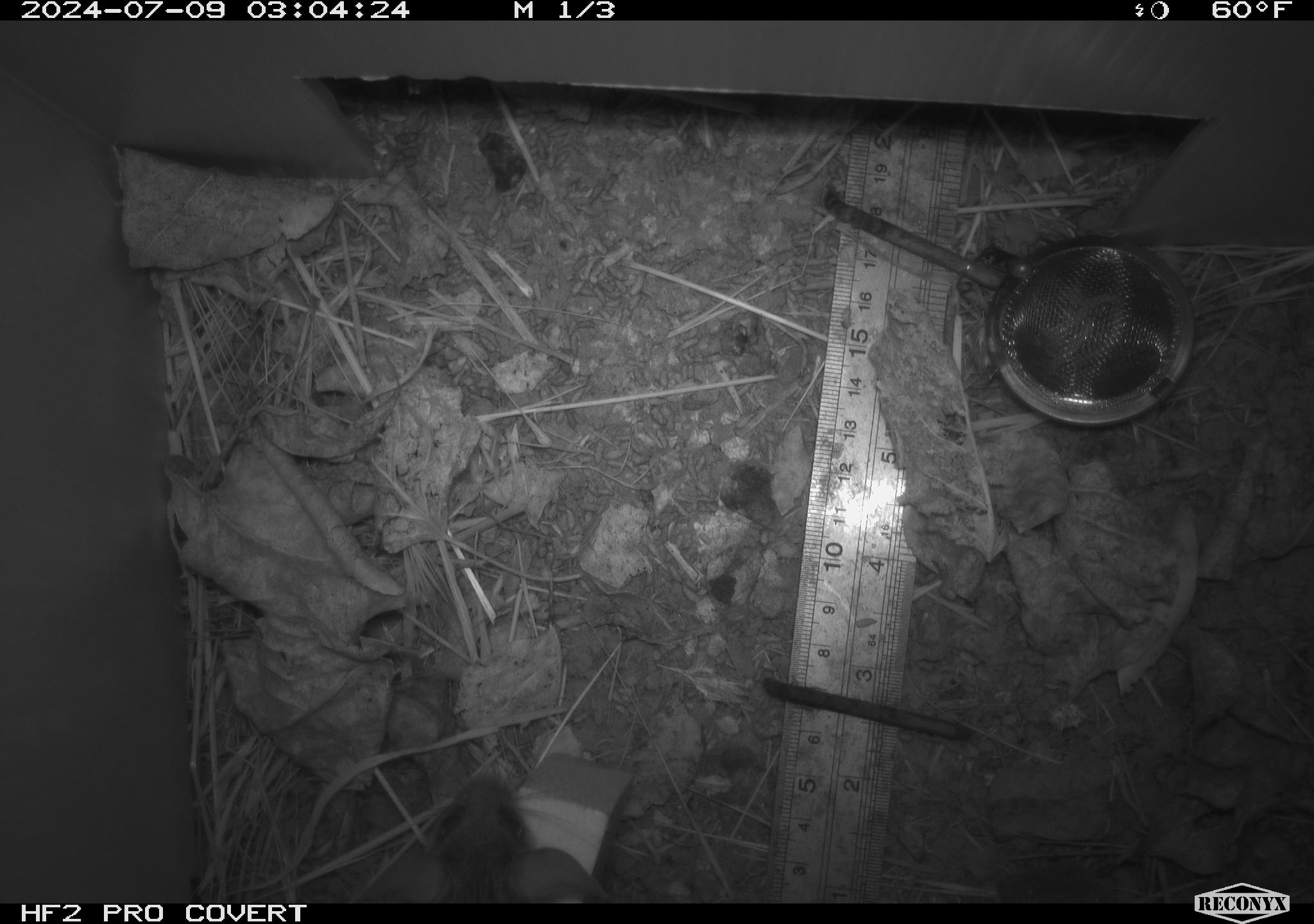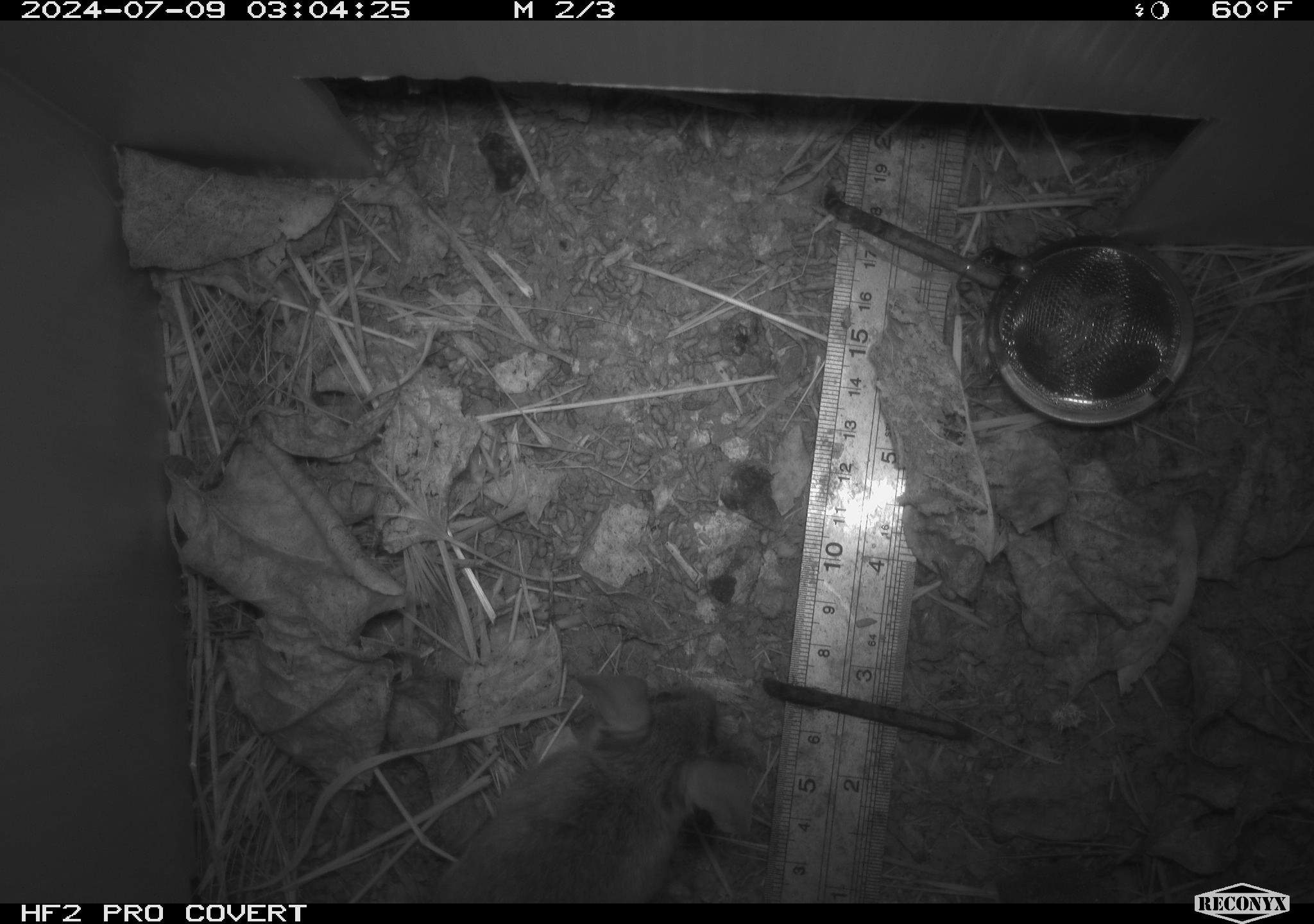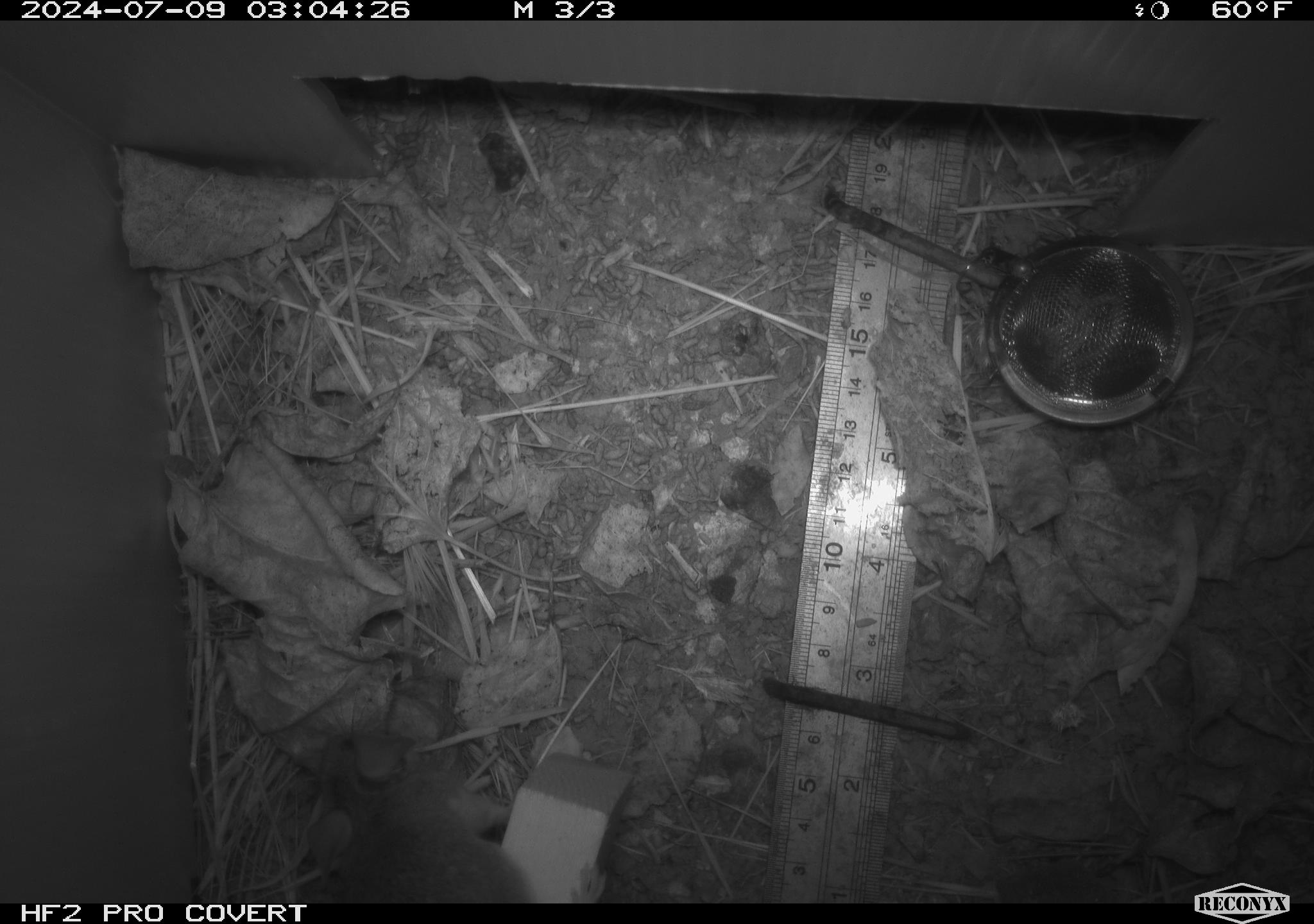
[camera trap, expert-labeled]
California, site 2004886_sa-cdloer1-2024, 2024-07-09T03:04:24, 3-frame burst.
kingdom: Animalia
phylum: Chordata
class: Mammalia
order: Rodentia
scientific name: Rodentia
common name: mouse species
Mouse species (Rodentia).